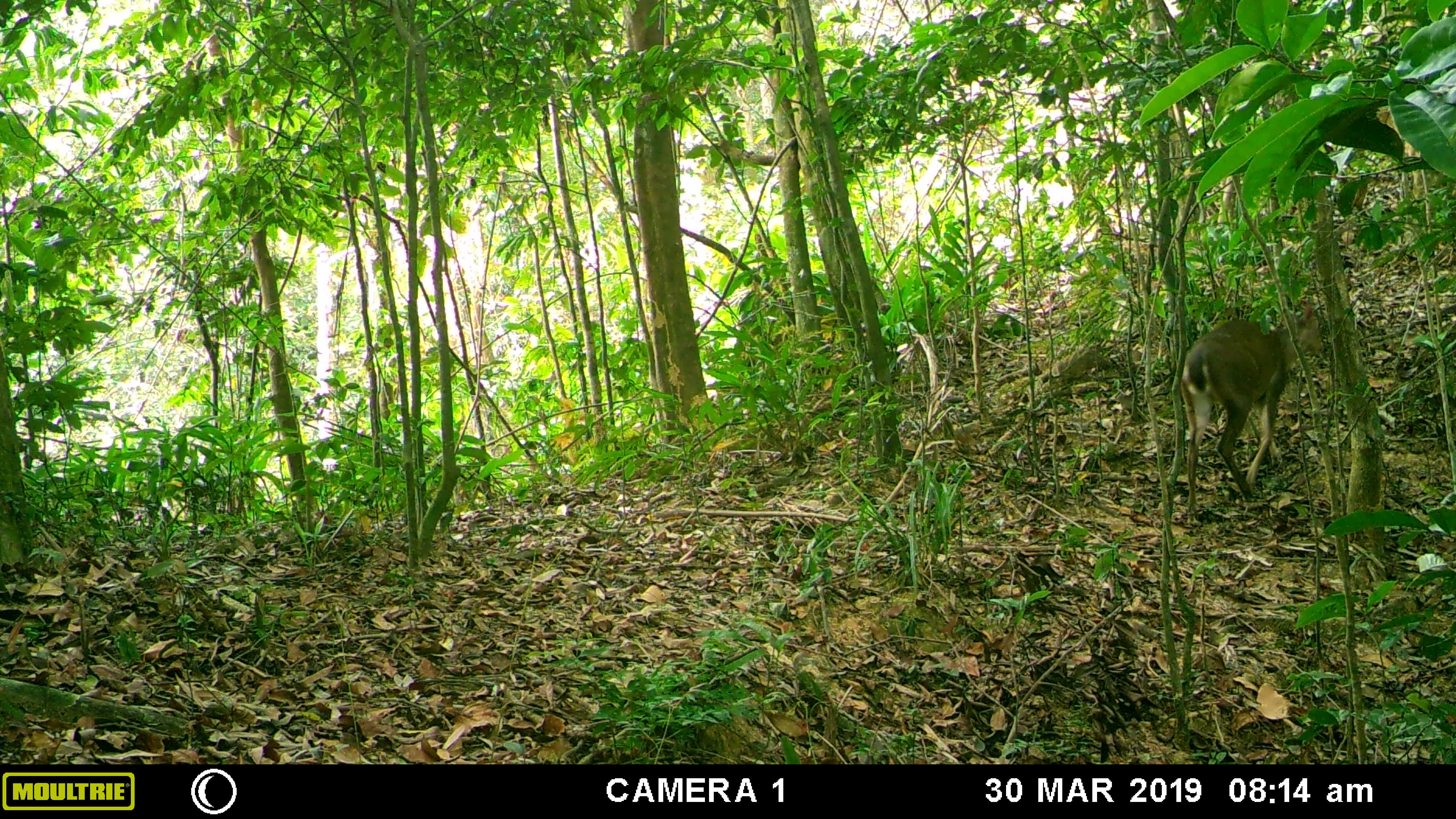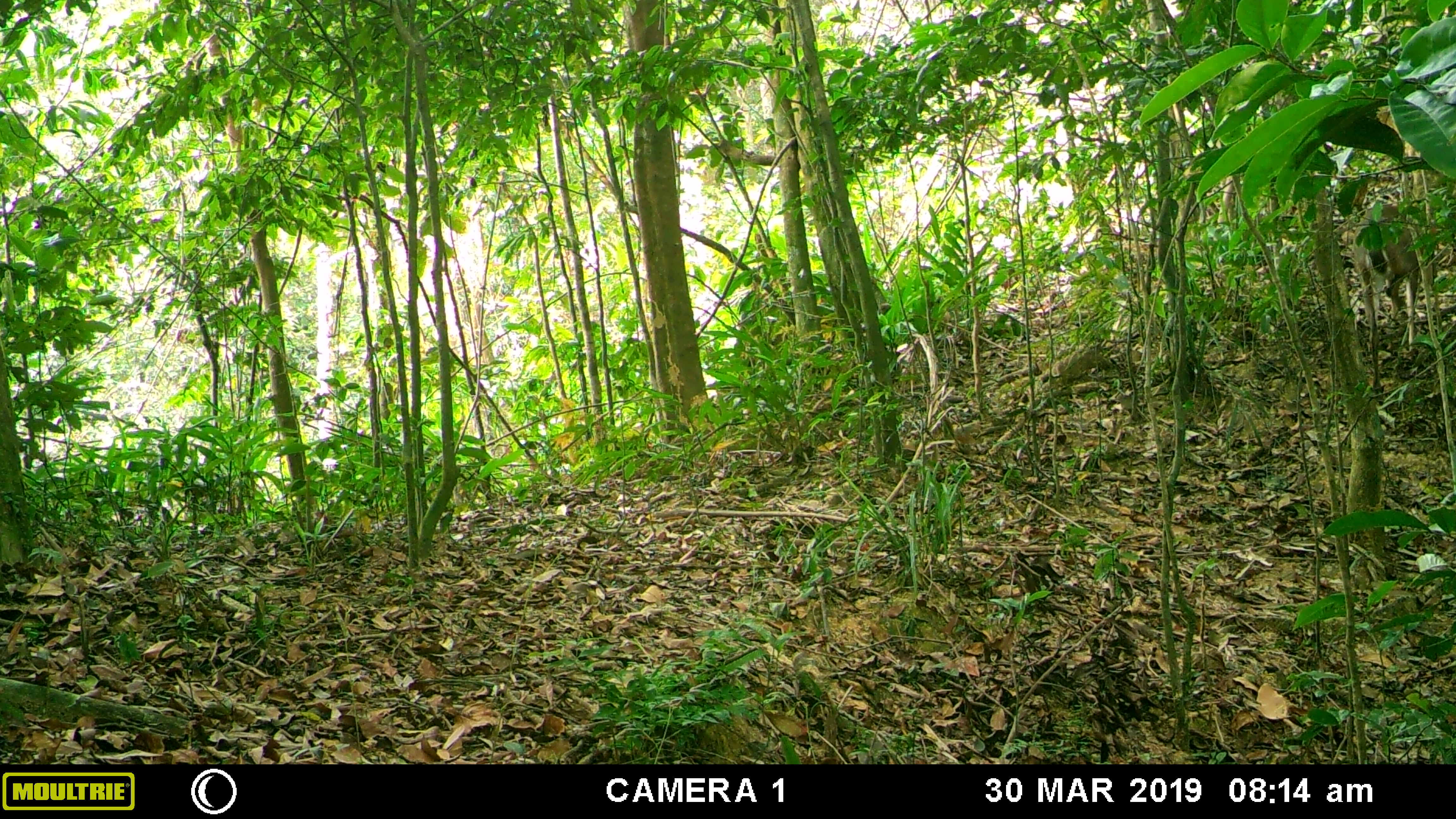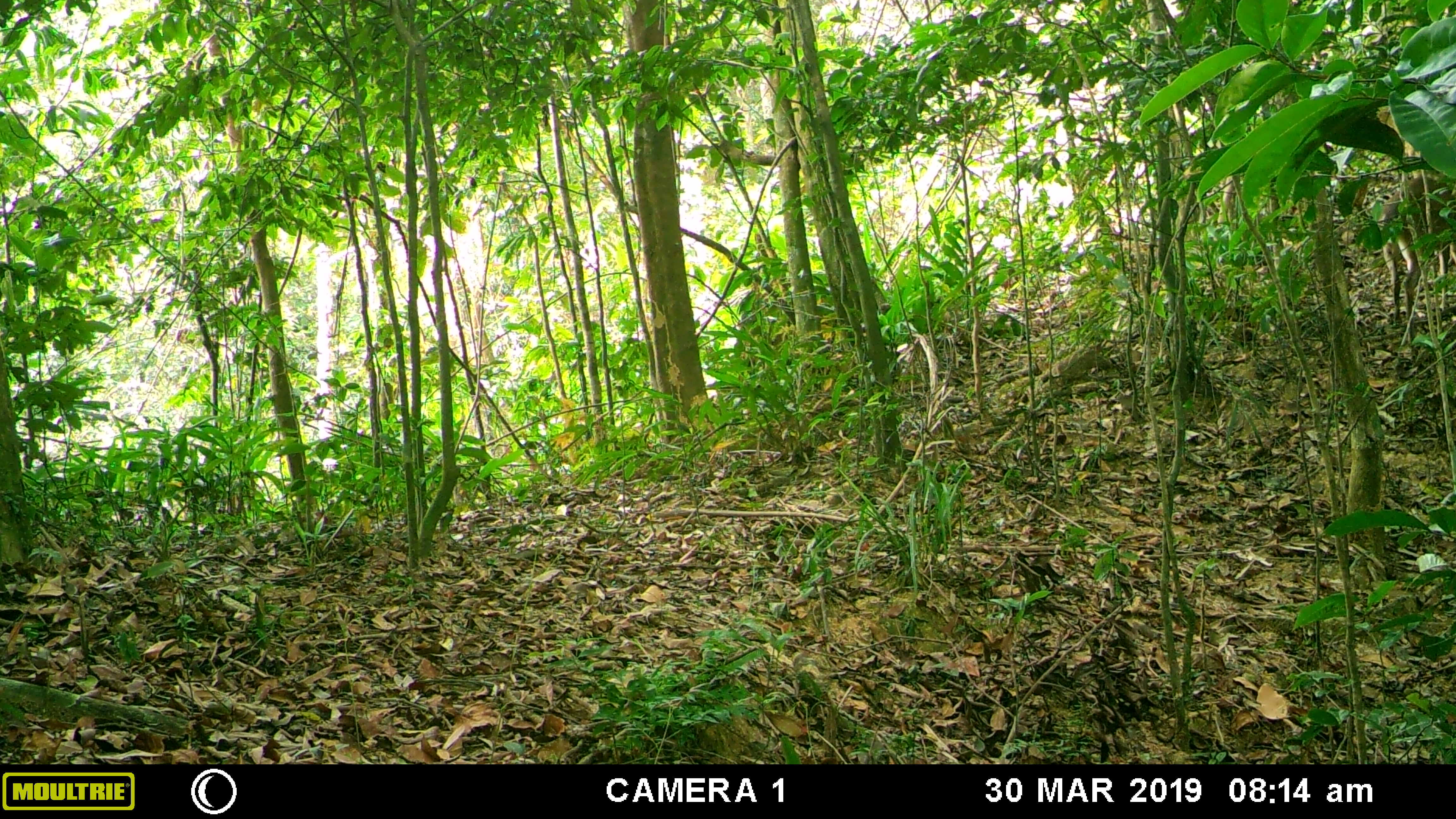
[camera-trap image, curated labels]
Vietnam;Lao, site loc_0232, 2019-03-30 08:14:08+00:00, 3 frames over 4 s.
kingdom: Animalia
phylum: Chordata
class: Mammalia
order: Artiodactyla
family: Cervidae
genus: Muntiacus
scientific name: Muntiacus vuquangensis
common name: large-antlered muntjac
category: large antlered muntjac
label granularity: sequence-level